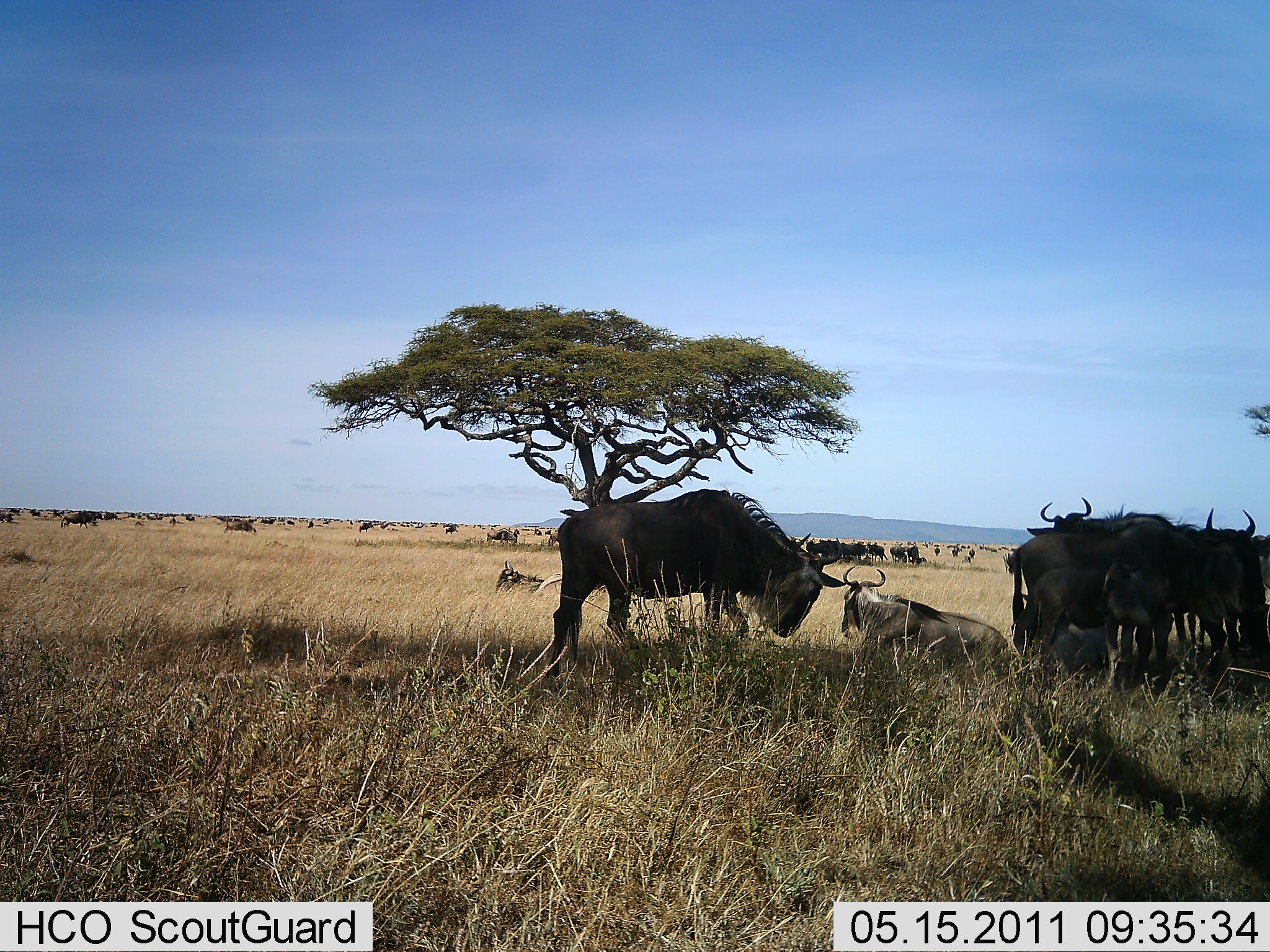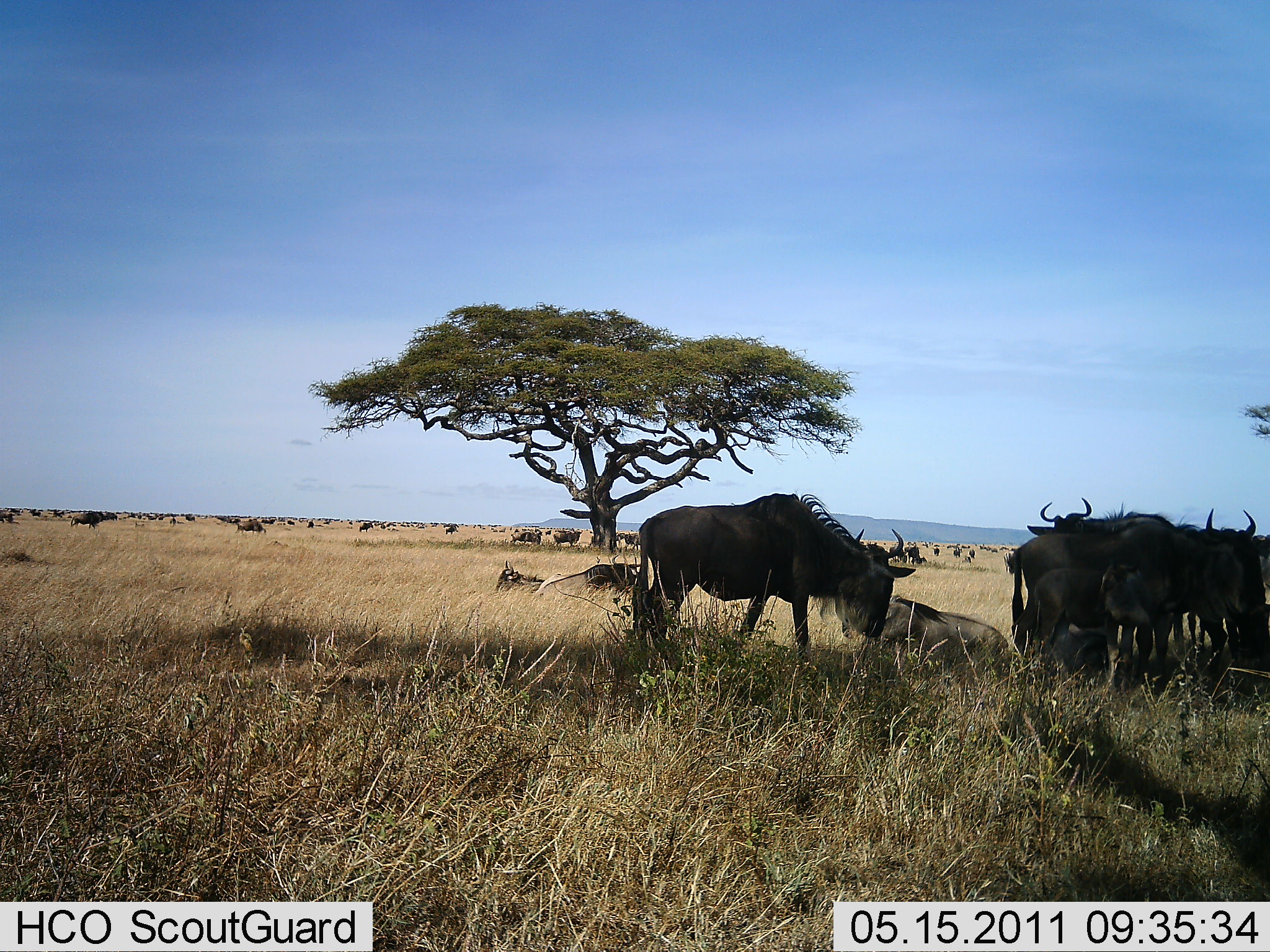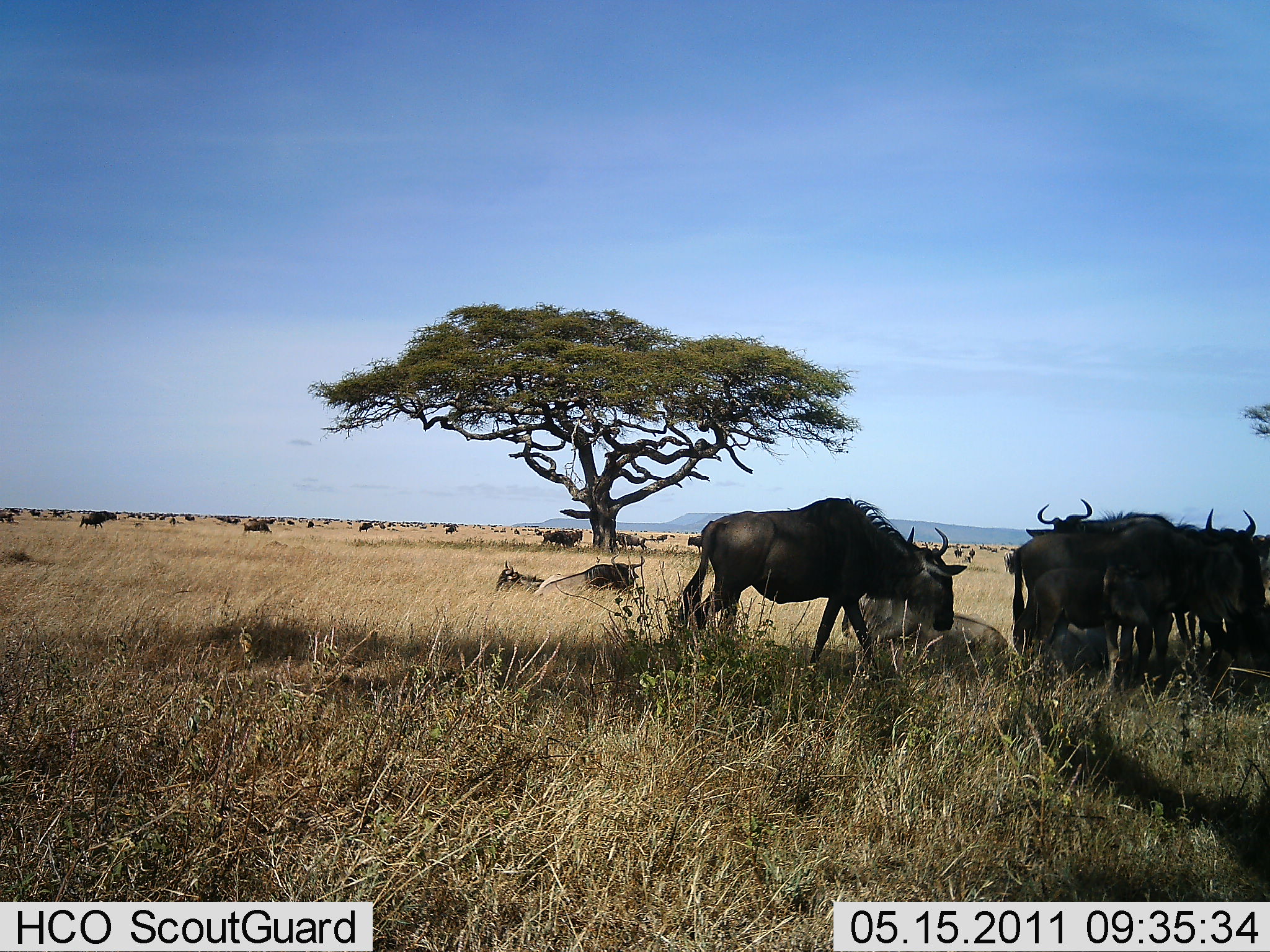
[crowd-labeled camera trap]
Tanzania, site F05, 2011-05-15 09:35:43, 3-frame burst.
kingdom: Animalia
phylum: Chordata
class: Mammalia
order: Artiodactyla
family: Bovidae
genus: Connochaetes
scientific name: Connochaetes taurinus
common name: blue wildebeest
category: wildebeest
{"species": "wildebeest (blue wildebeest) (Connochaetes taurinus)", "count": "11-50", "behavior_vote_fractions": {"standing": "83%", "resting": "75%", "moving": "67%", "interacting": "8%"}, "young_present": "0%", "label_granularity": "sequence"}